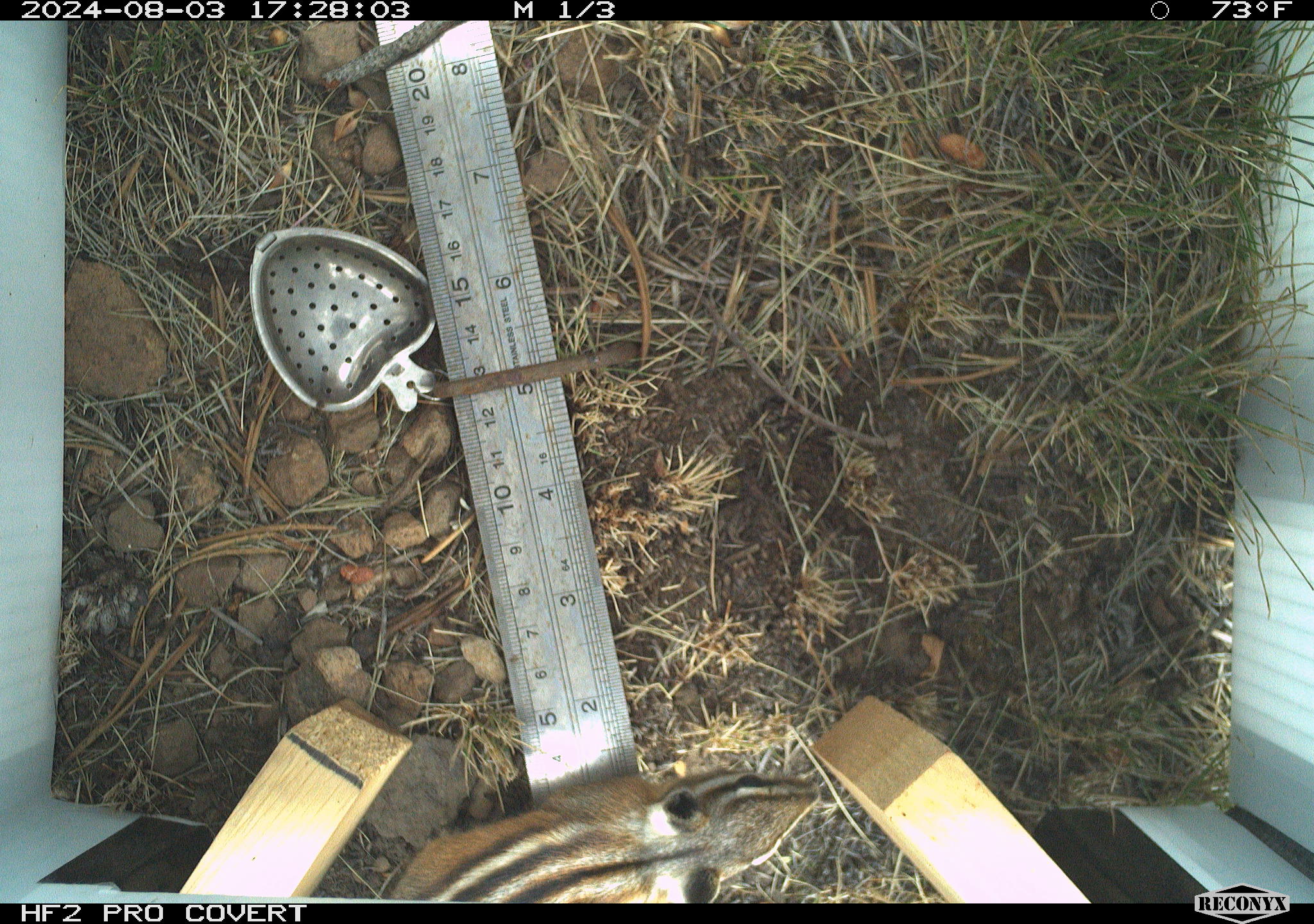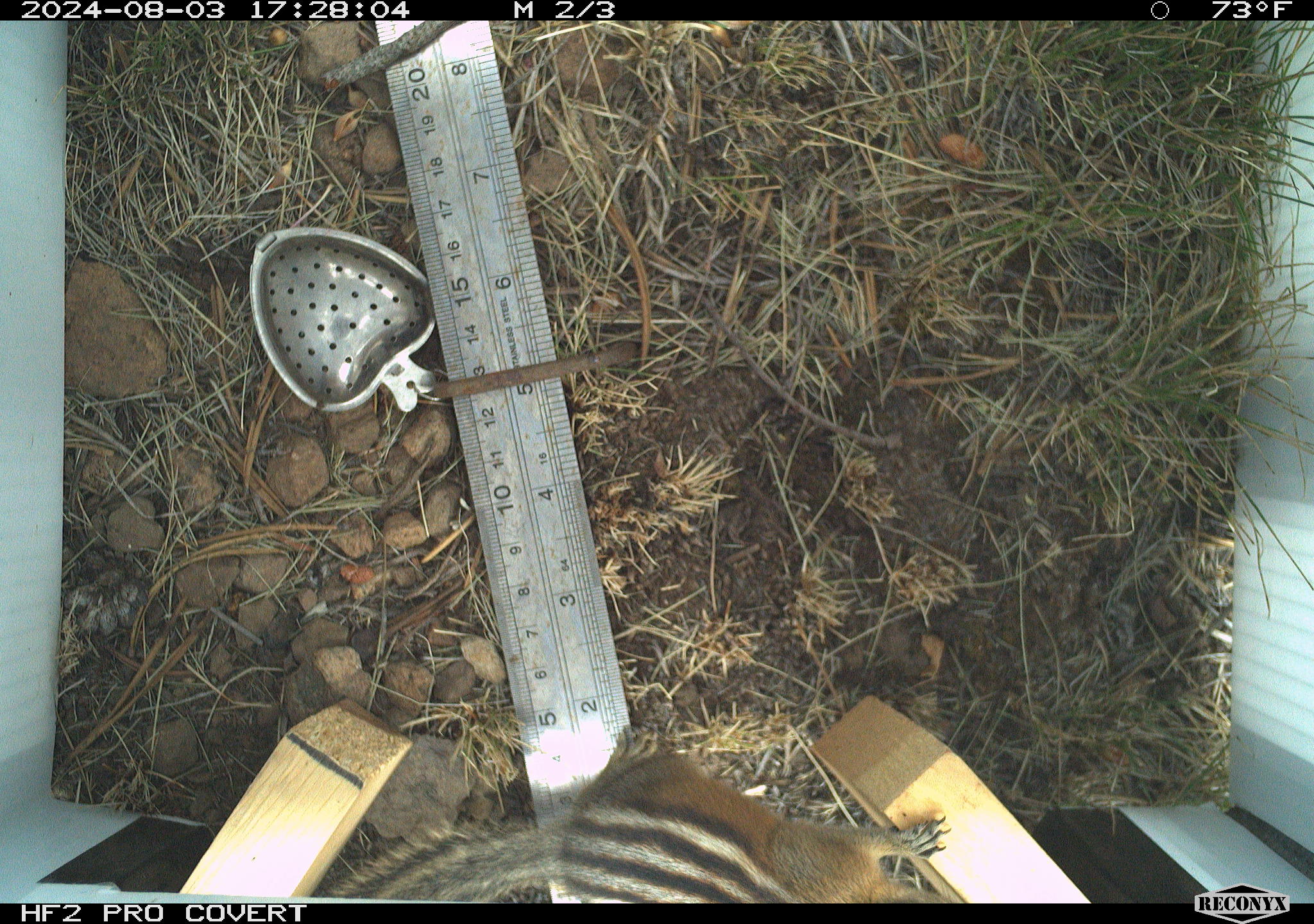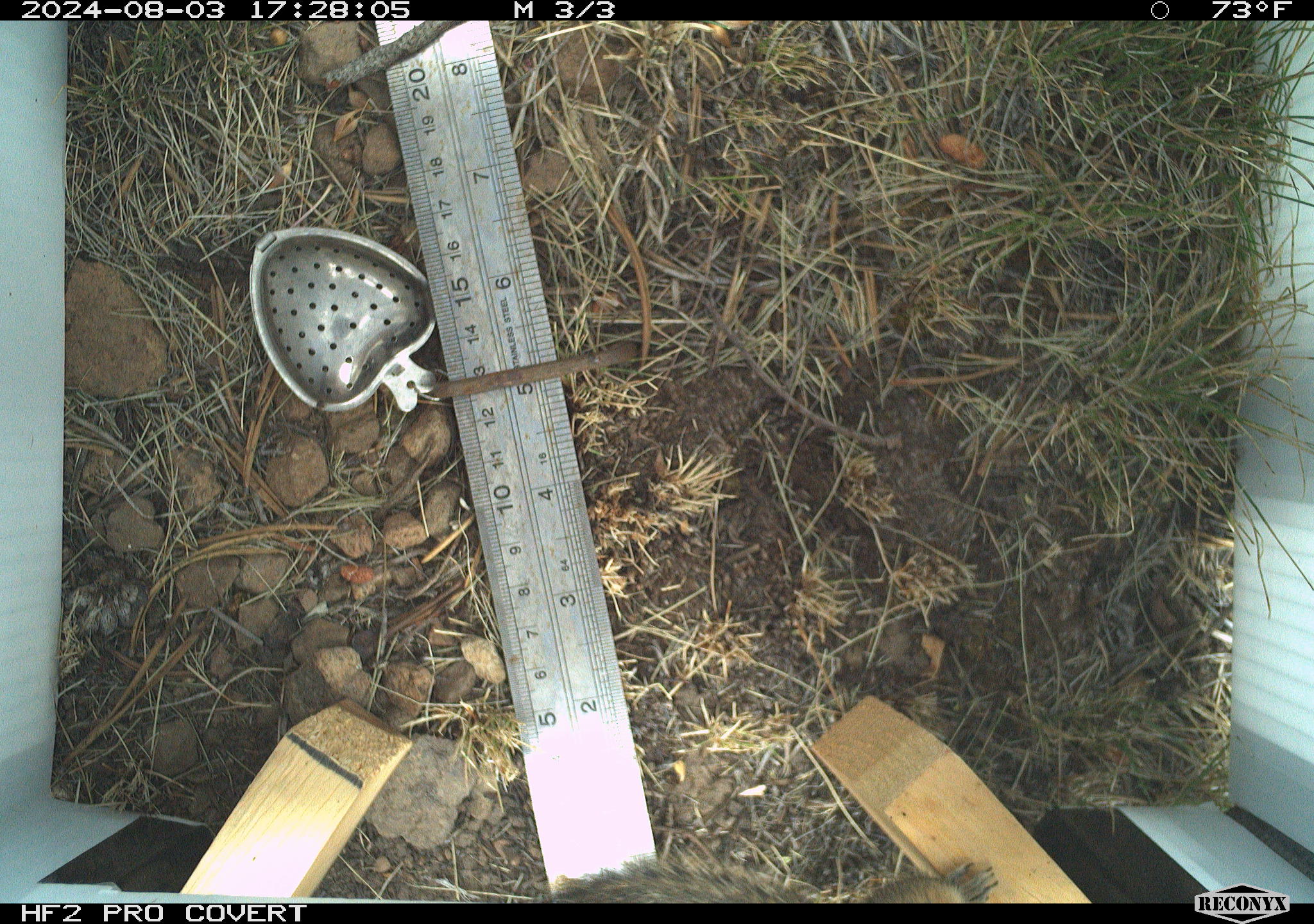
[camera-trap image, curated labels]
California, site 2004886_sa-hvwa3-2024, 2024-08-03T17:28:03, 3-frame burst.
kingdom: Animalia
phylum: Chordata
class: Mammalia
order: Rodentia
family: Sciuridae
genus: Neotamias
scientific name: Neotamias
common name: western chipmunks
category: neotamias species